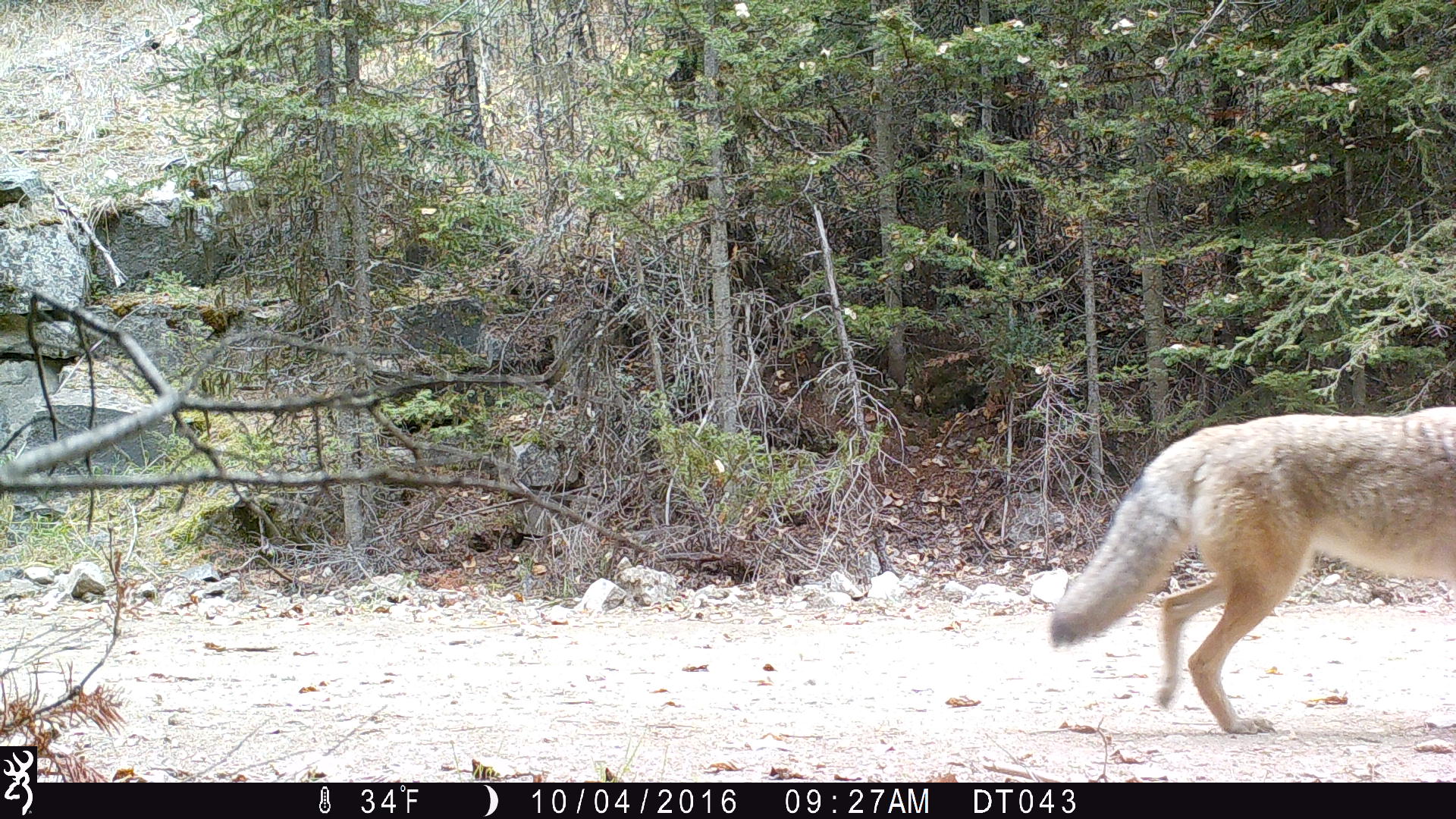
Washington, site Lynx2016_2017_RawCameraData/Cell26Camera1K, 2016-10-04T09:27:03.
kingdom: Animalia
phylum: Chordata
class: Mammalia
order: Carnivora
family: Canidae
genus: Canis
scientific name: Canis latrans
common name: coyote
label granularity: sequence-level